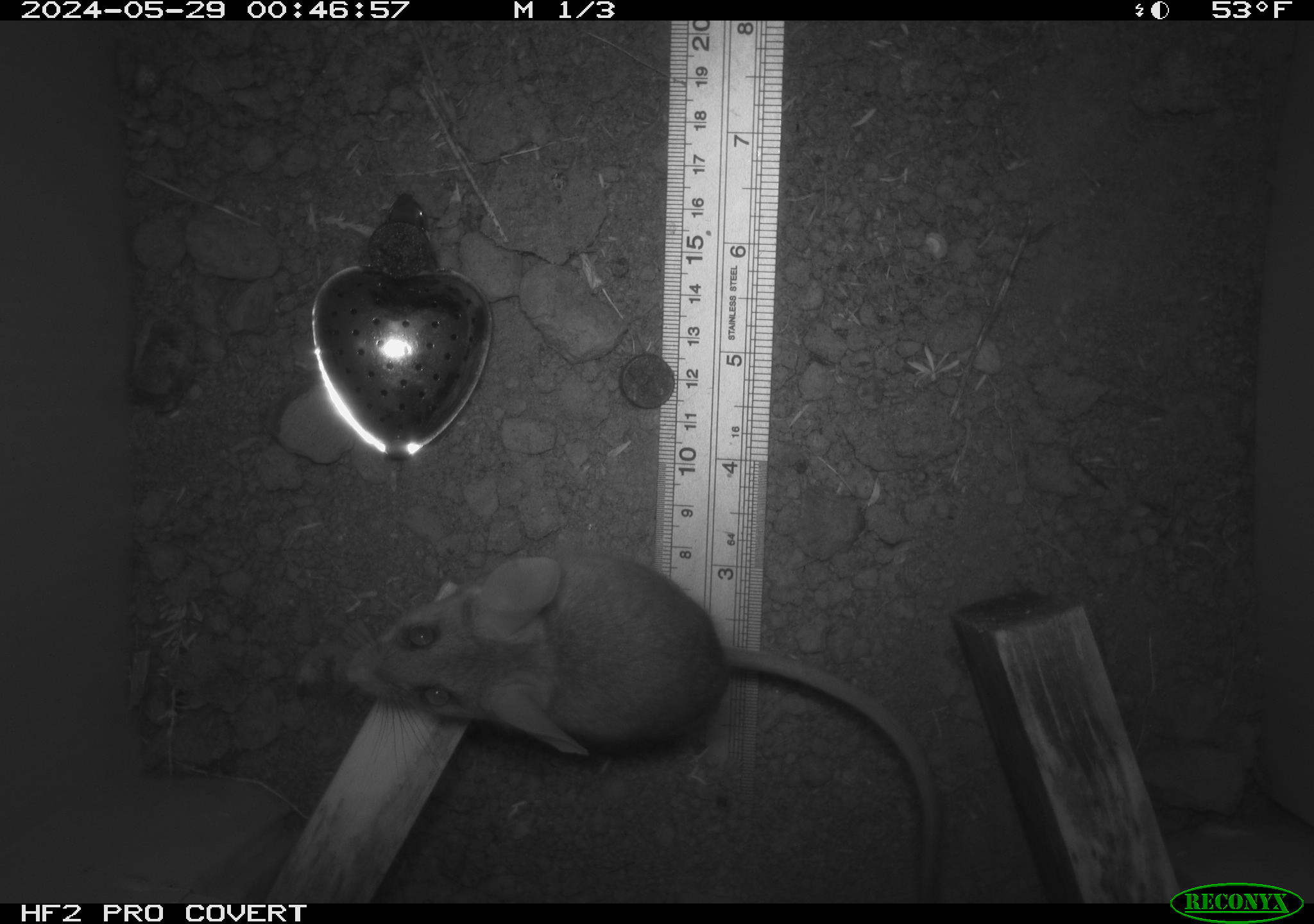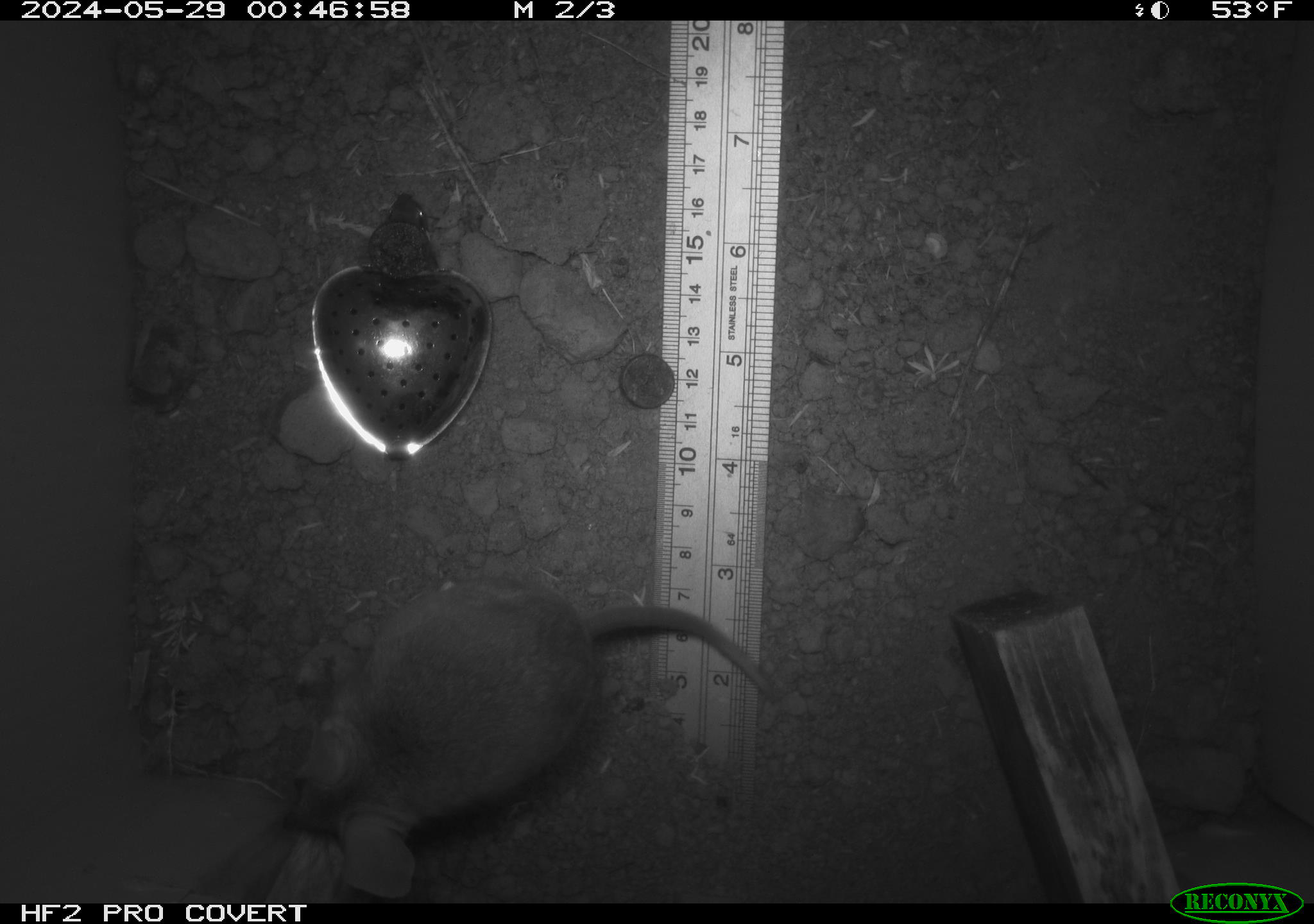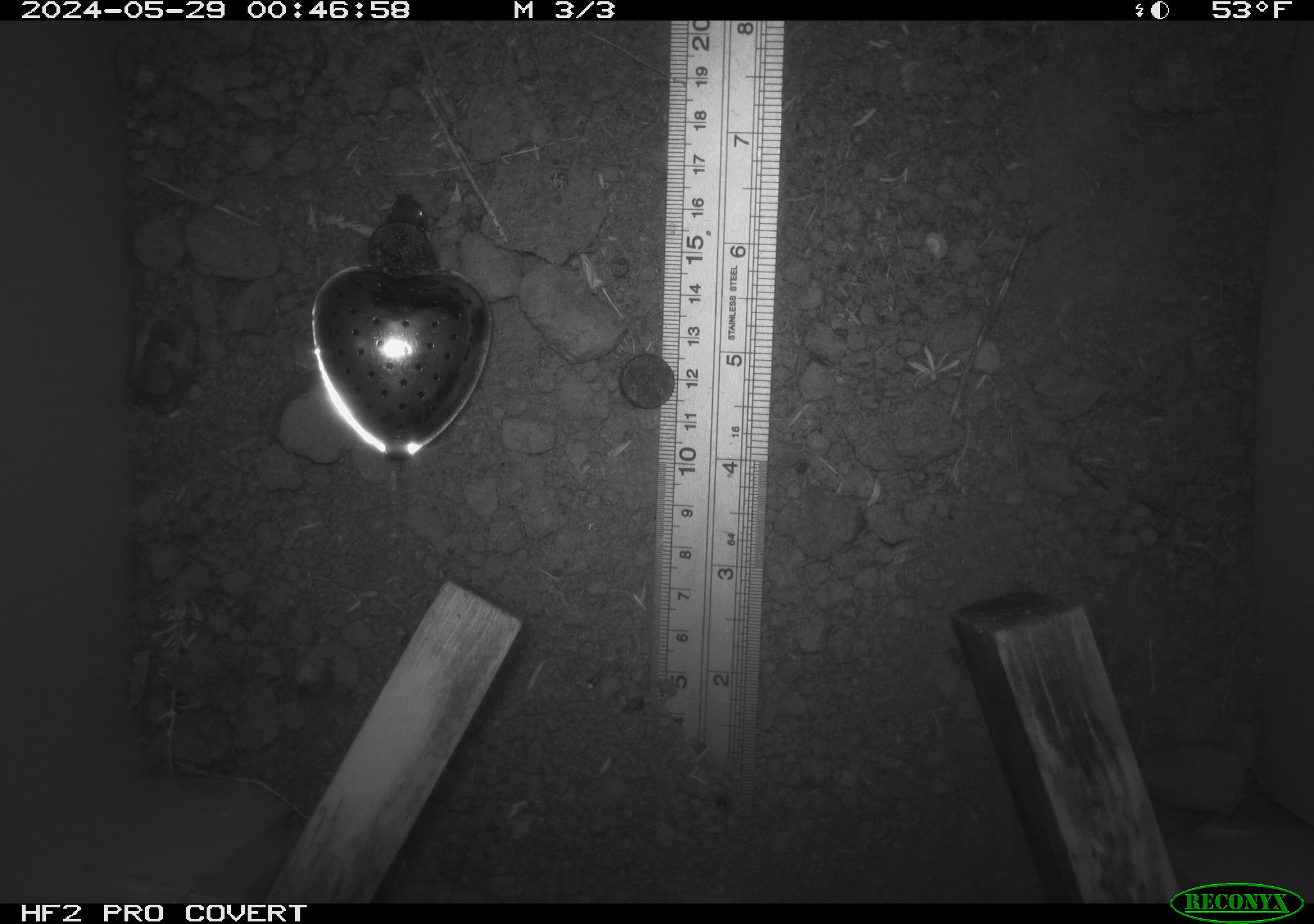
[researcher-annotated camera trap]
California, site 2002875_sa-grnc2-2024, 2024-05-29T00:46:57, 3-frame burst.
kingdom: Animalia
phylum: Chordata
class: Mammalia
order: Rodentia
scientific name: Rodentia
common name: rodent